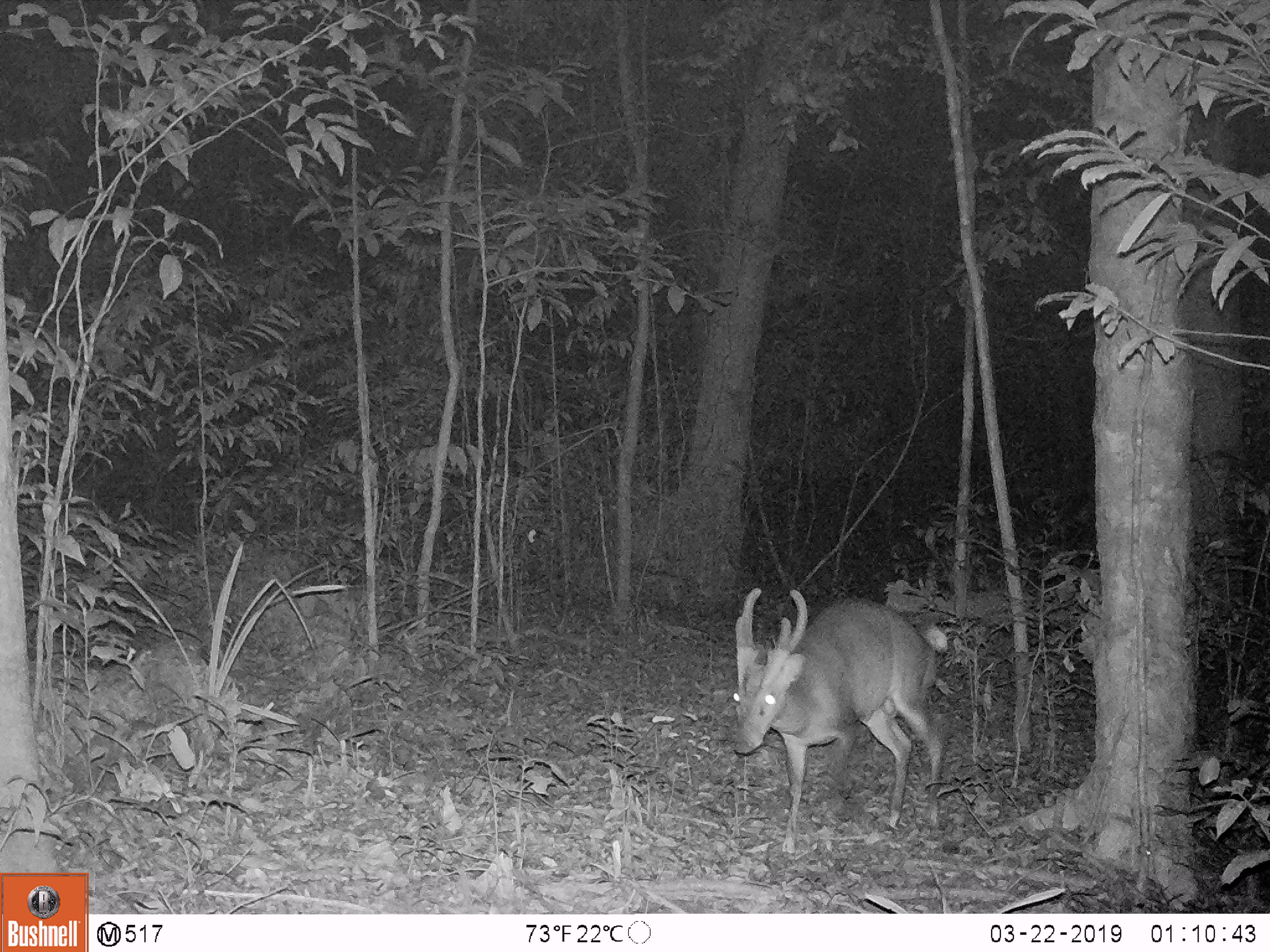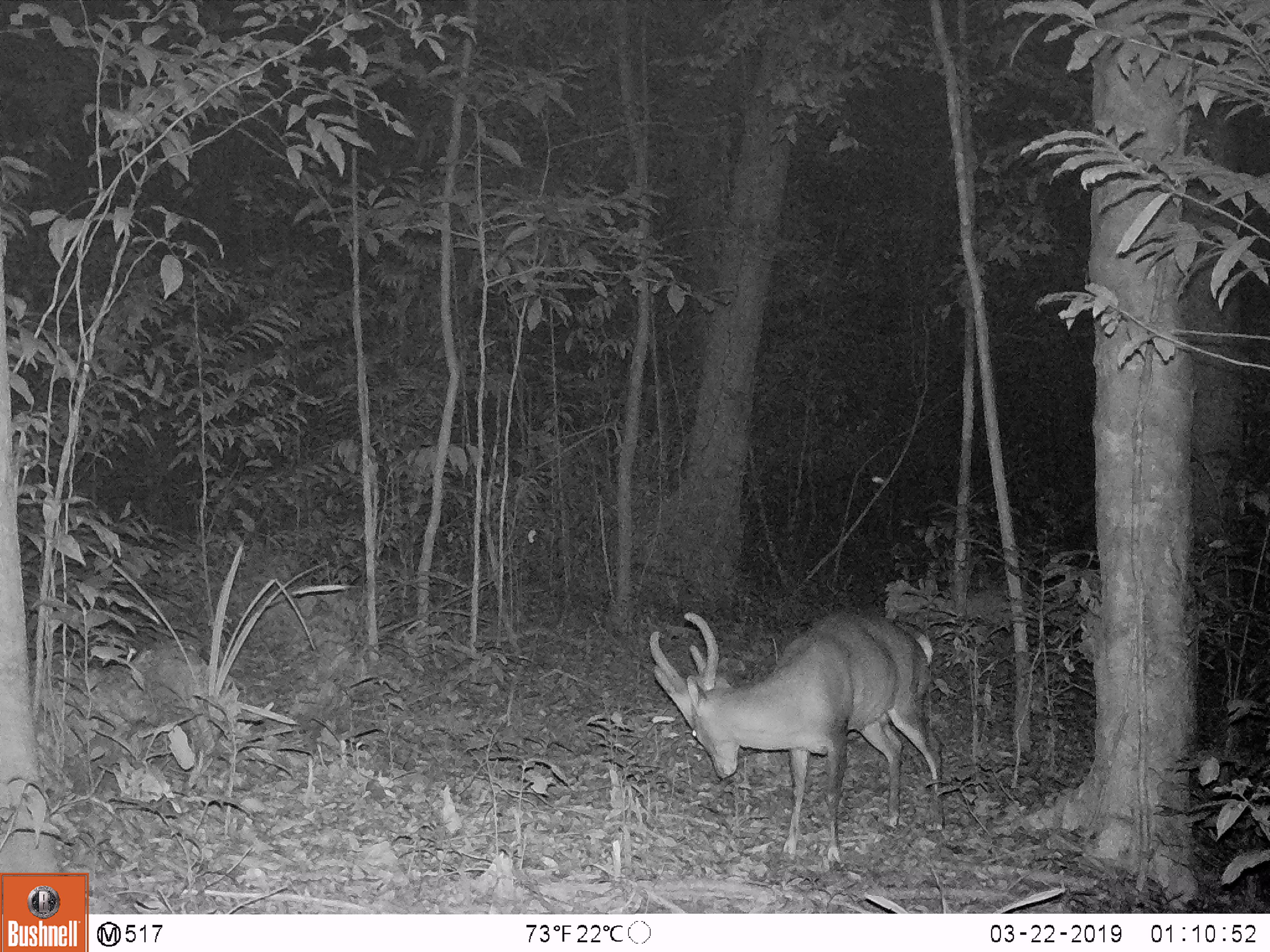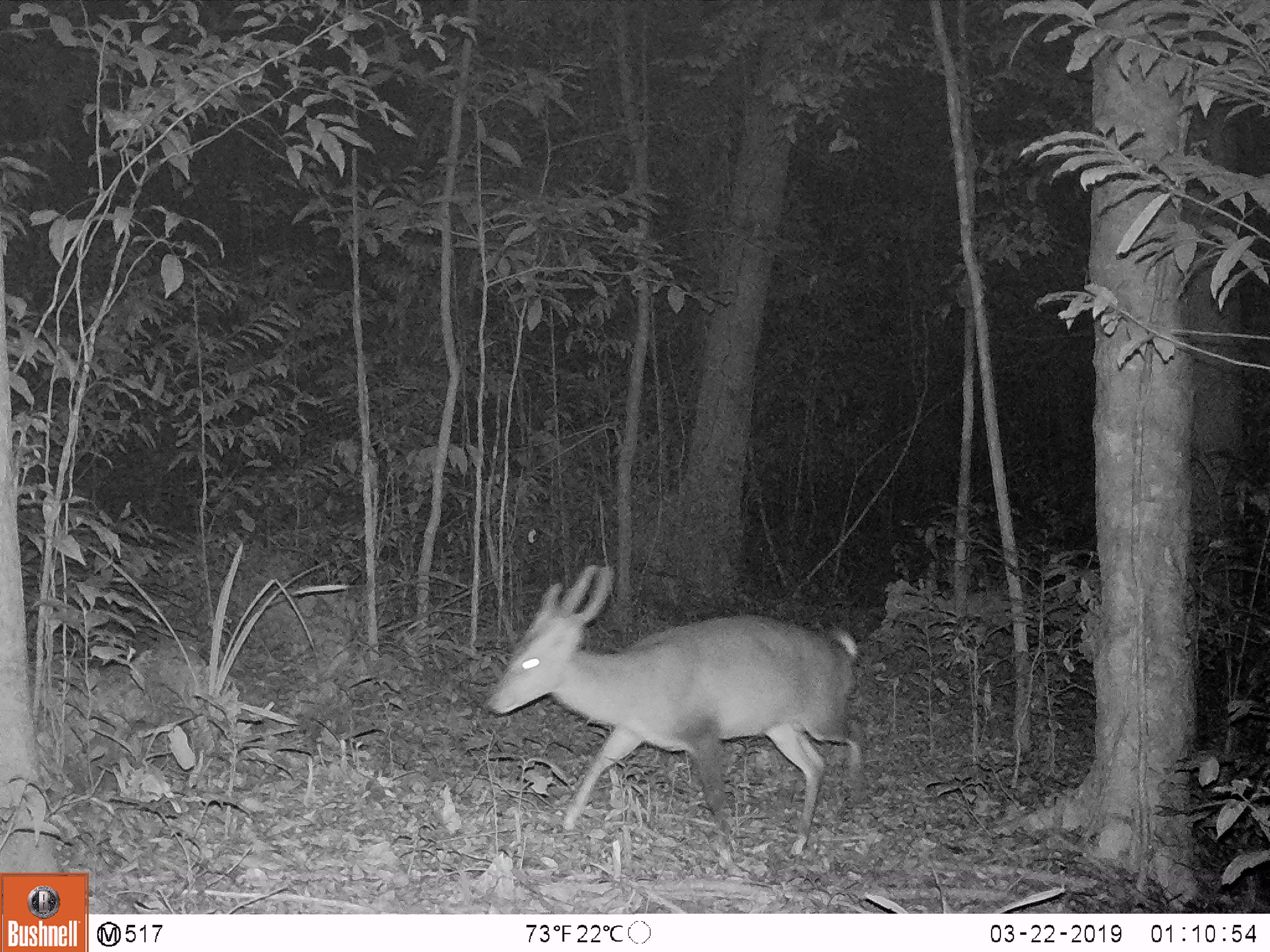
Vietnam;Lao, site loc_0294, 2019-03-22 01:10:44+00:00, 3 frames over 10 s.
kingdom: Animalia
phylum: Chordata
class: Mammalia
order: Artiodactyla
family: Cervidae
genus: Muntiacus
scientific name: Muntiacus vuquangensis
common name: large-antlered muntjac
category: large antlered muntjac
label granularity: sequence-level